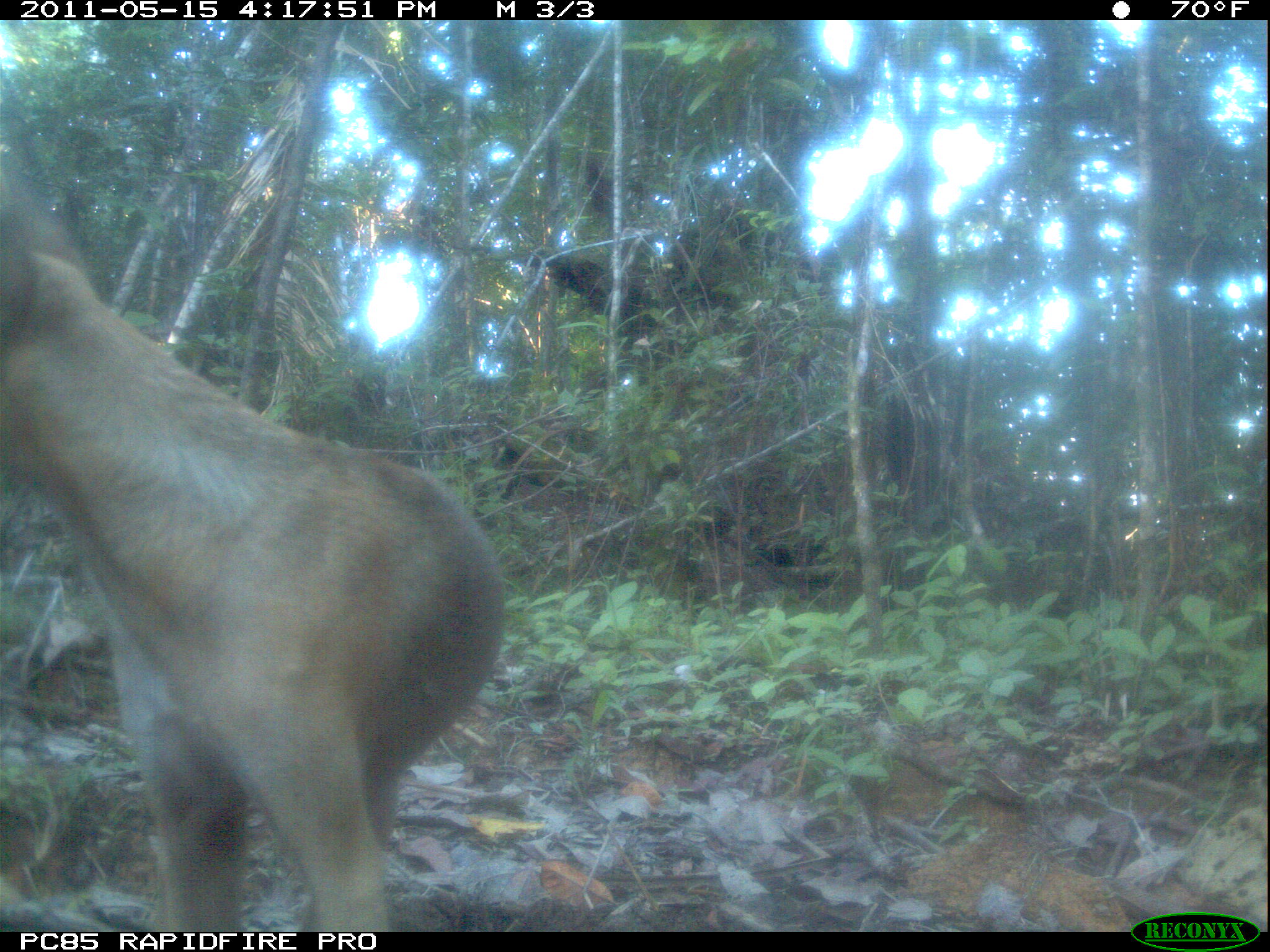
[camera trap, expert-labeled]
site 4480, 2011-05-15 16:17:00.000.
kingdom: Animalia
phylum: Chordata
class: Mammalia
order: Carnivora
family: Canidae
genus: Canis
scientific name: Canis familiaris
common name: domestic dog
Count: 1.